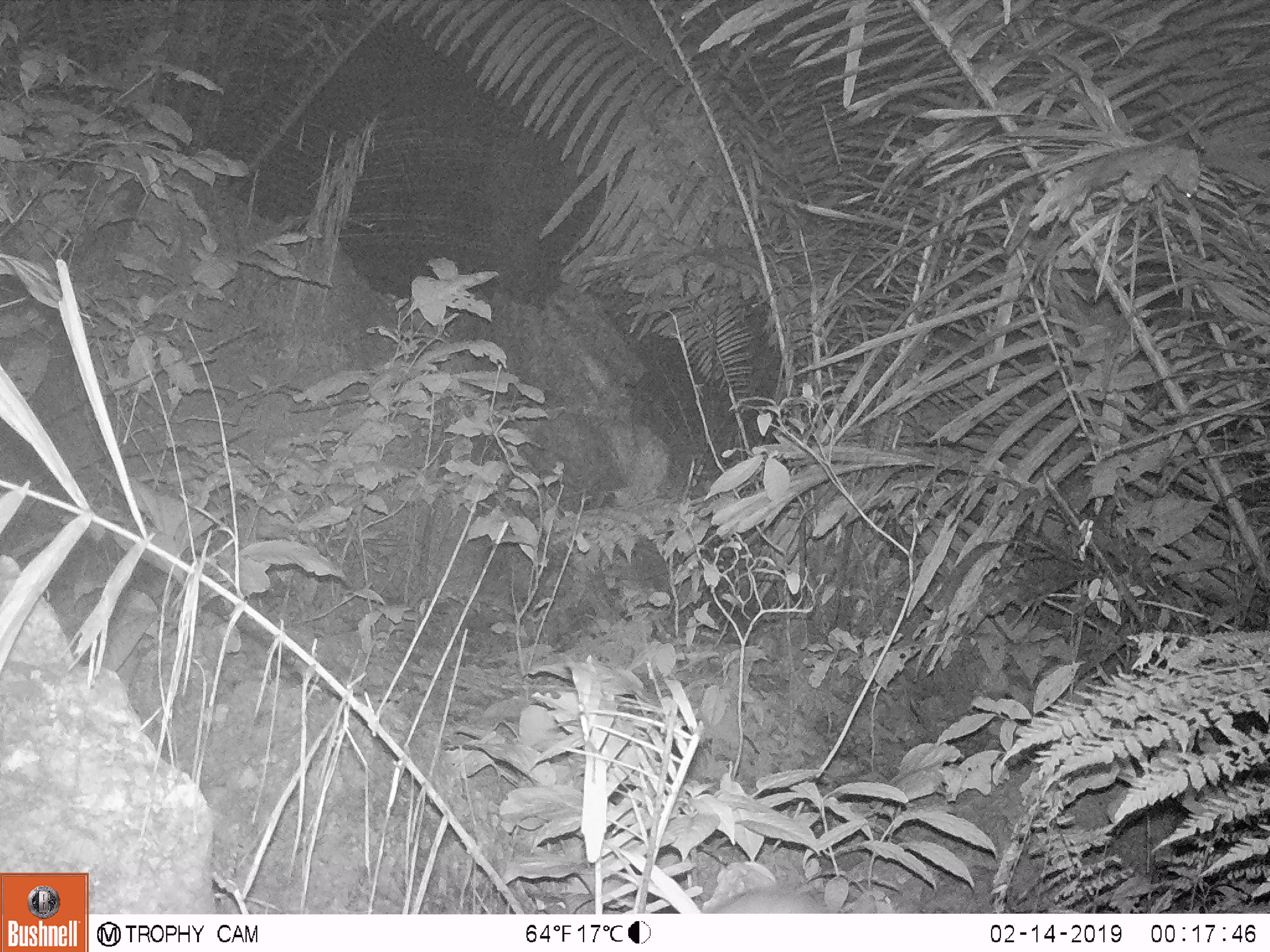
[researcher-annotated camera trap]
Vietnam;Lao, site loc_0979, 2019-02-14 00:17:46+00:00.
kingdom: Animalia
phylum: Chordata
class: Mammalia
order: Rodentia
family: Muridae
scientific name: Muridae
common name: old-world mice and rats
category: unidentified murid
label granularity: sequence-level